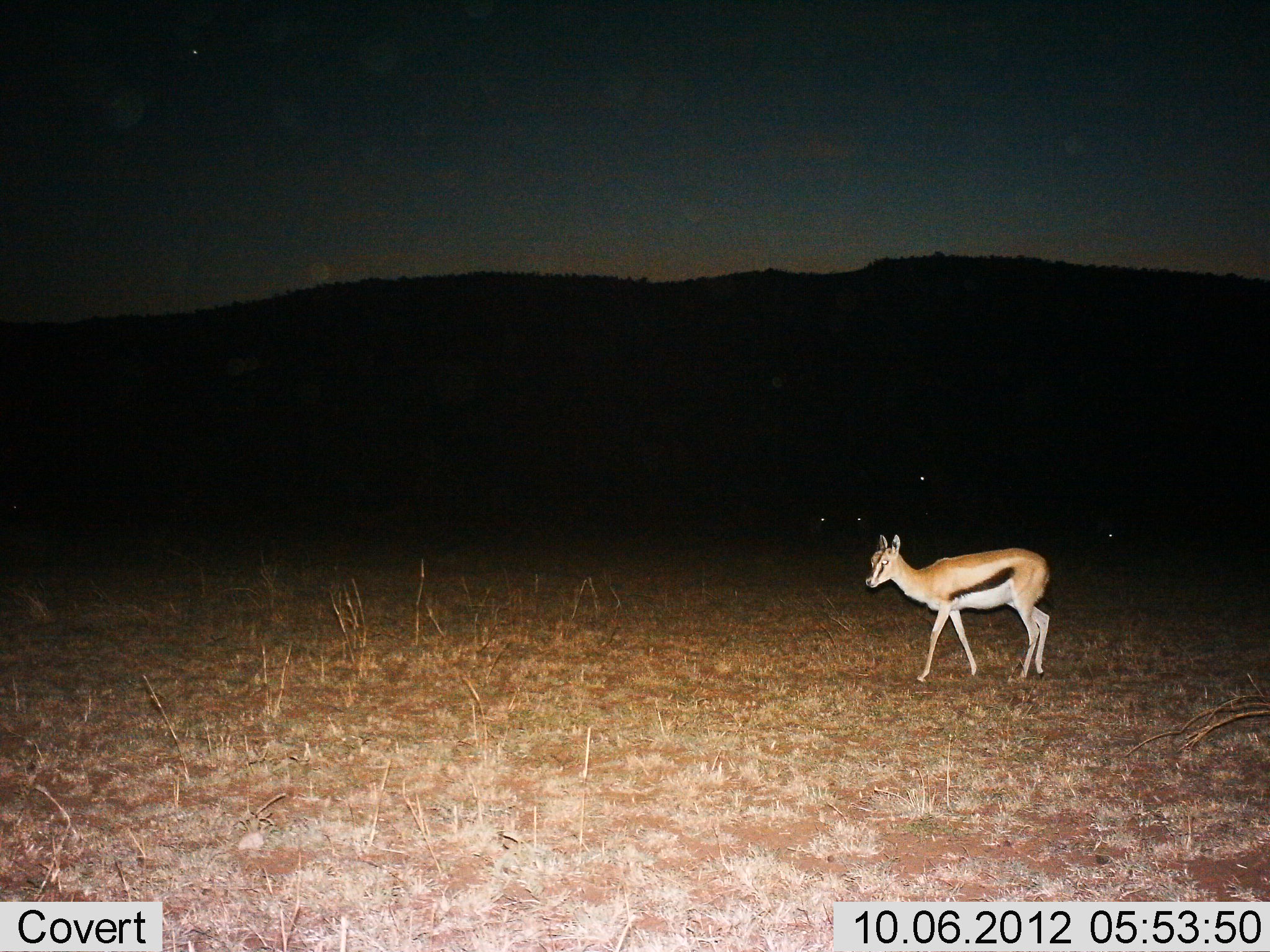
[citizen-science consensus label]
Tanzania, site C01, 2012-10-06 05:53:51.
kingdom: Animalia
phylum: Chordata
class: Mammalia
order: Artiodactyla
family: Bovidae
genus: Eudorcas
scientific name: Eudorcas thomsonii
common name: thomson's gazelle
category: gazellethomsons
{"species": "gazellethomsons (thomson's gazelle) (Eudorcas thomsonii)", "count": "1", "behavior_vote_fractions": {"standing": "30%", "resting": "10%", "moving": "80%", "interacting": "0%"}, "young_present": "10%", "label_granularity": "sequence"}